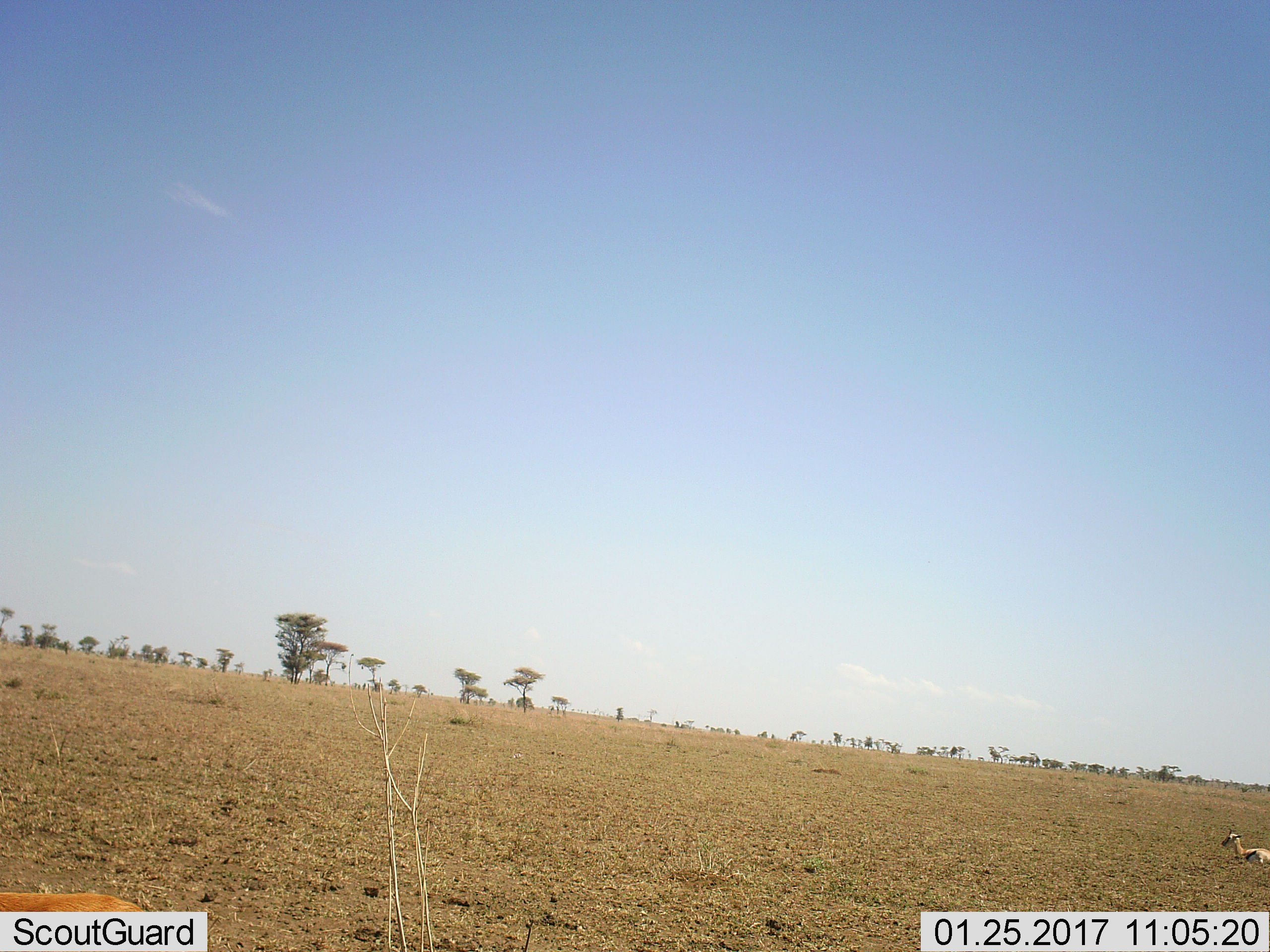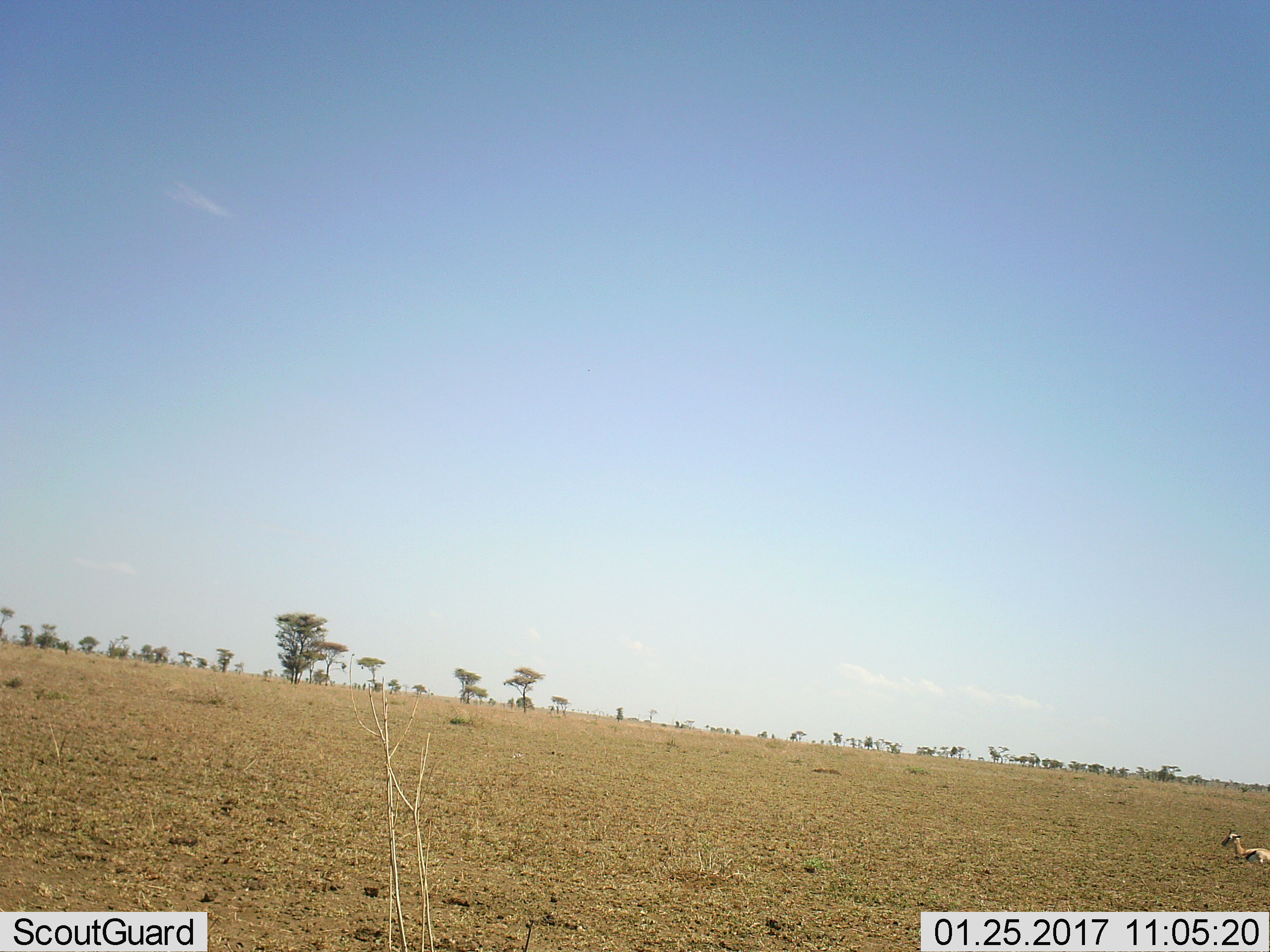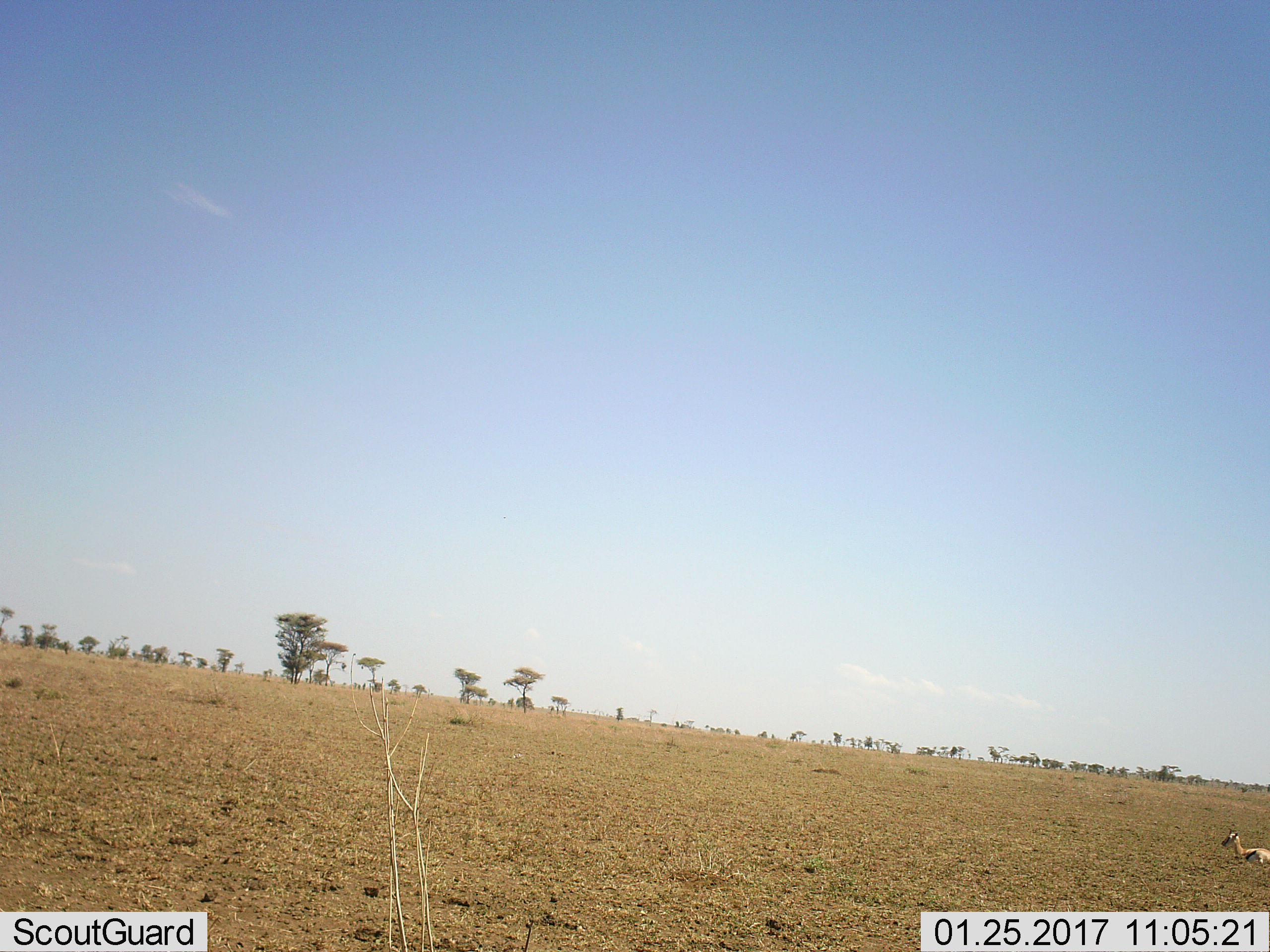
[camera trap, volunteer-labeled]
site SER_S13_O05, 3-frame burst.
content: unidentified animal